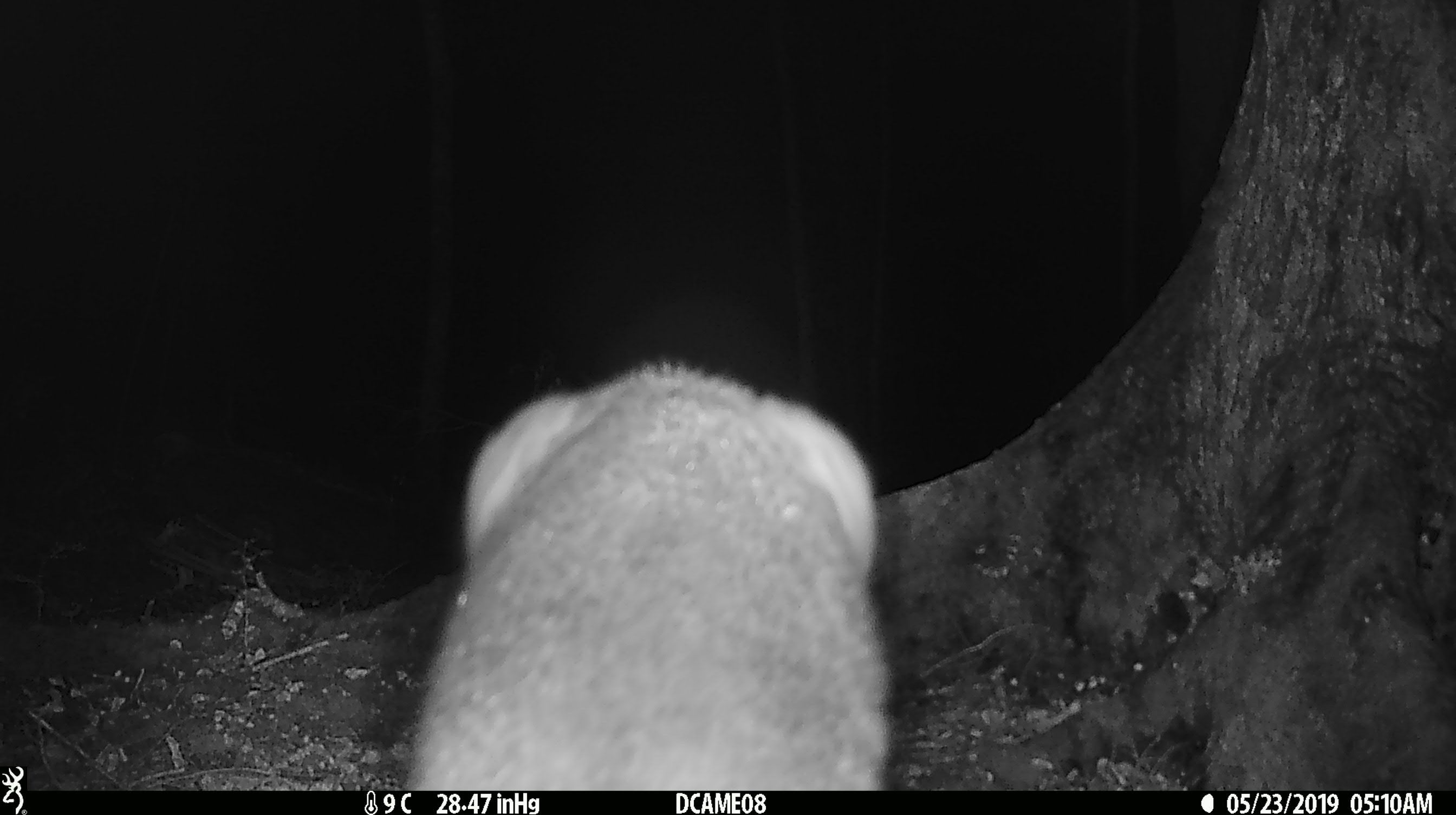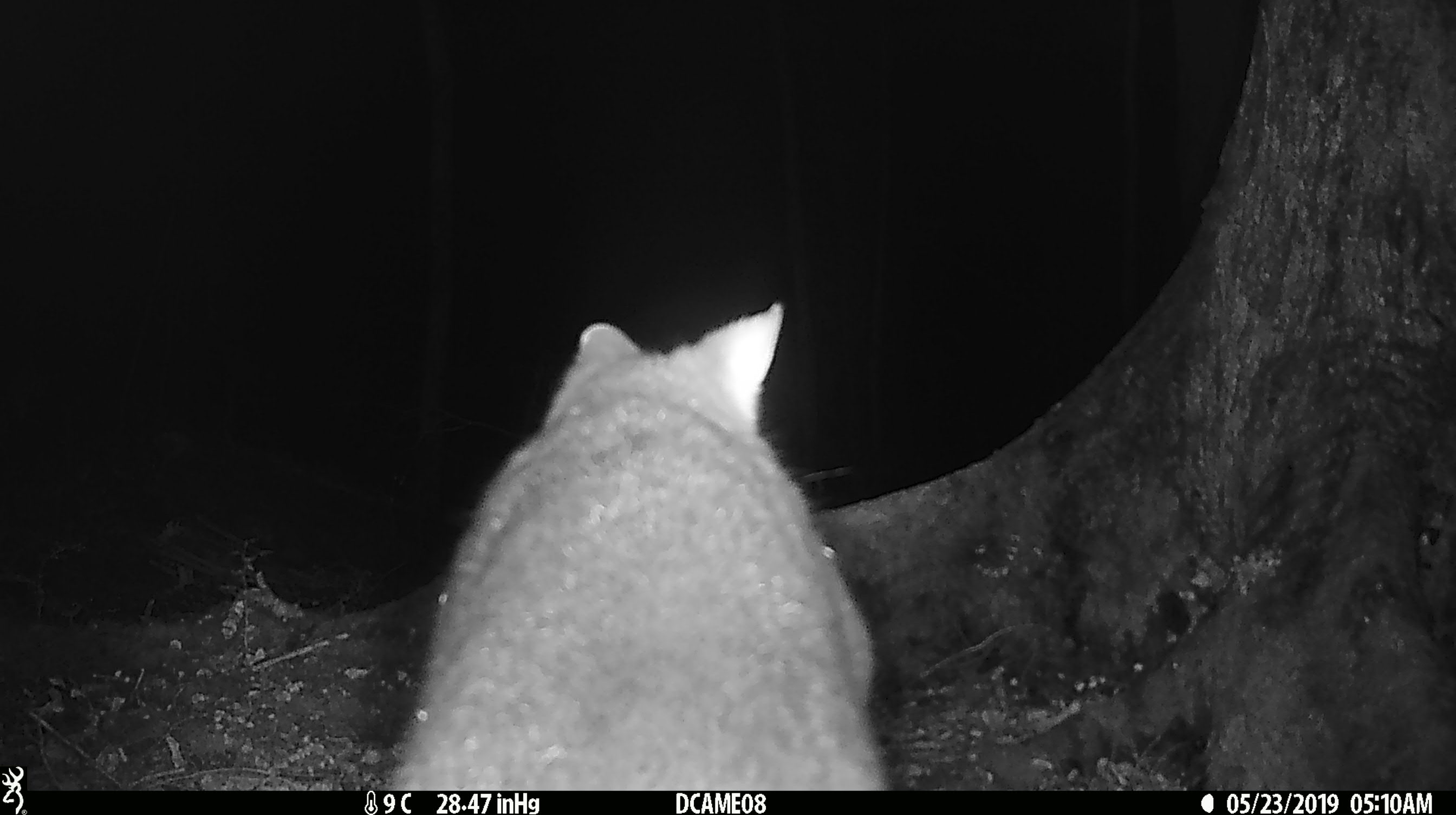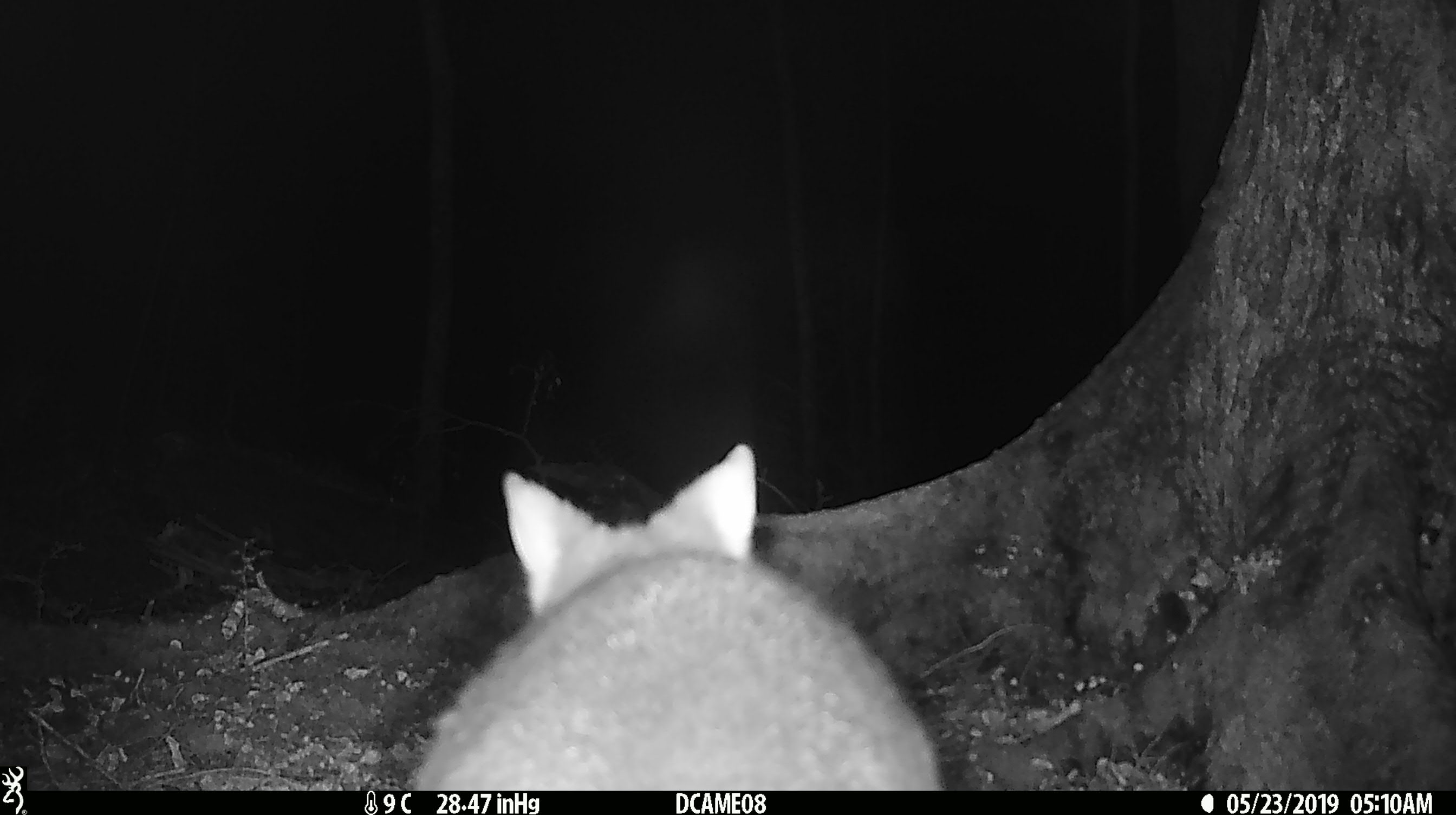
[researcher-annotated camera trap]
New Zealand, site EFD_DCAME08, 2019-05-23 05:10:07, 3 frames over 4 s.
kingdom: Animalia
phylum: Chordata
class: Mammalia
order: Diprotodontia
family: Phalangeridae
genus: Trichosurus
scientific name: Trichosurus vulpecula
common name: common brushtail possum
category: possum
Possum (common brushtail possum) (Trichosurus vulpecula).